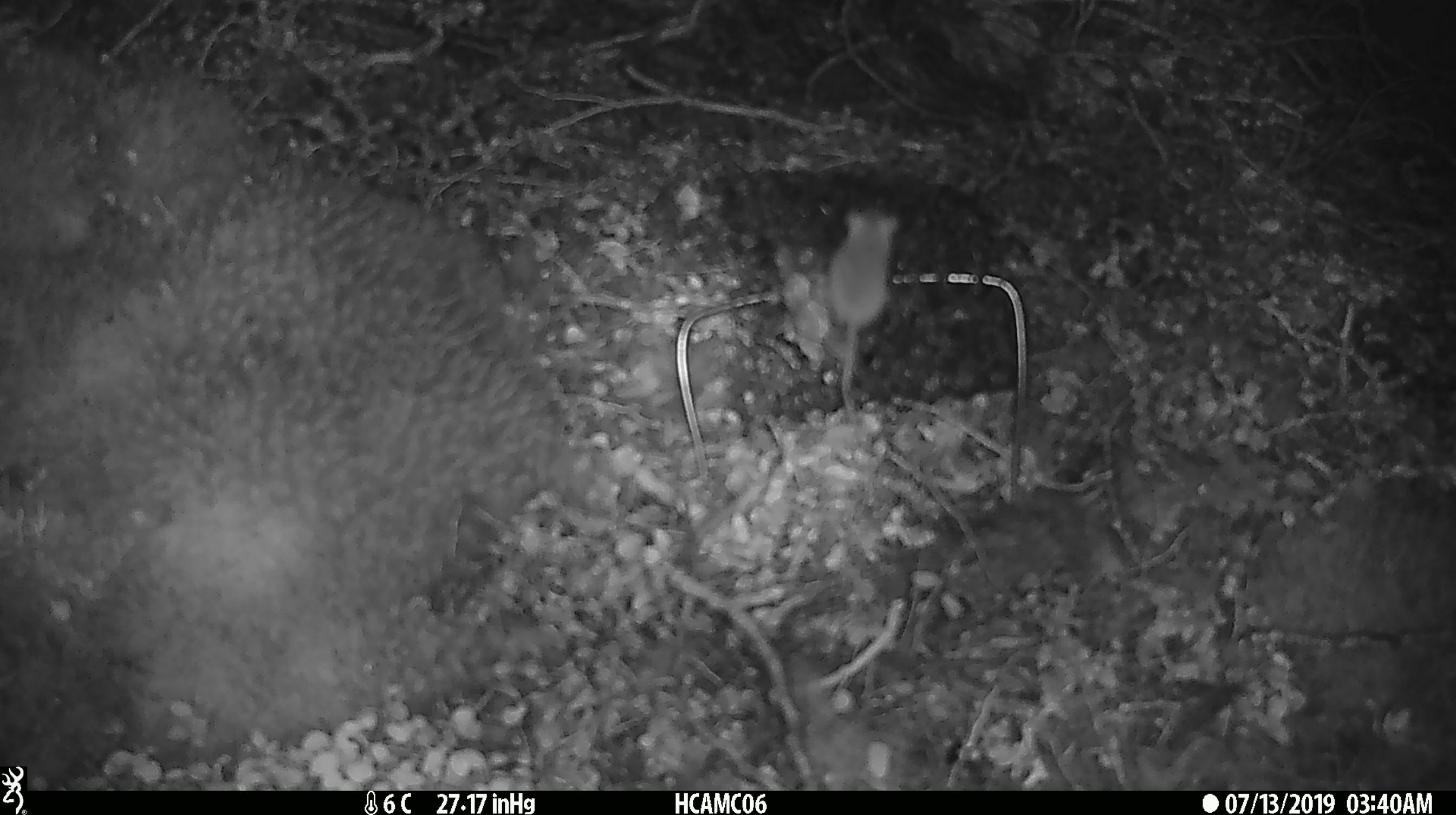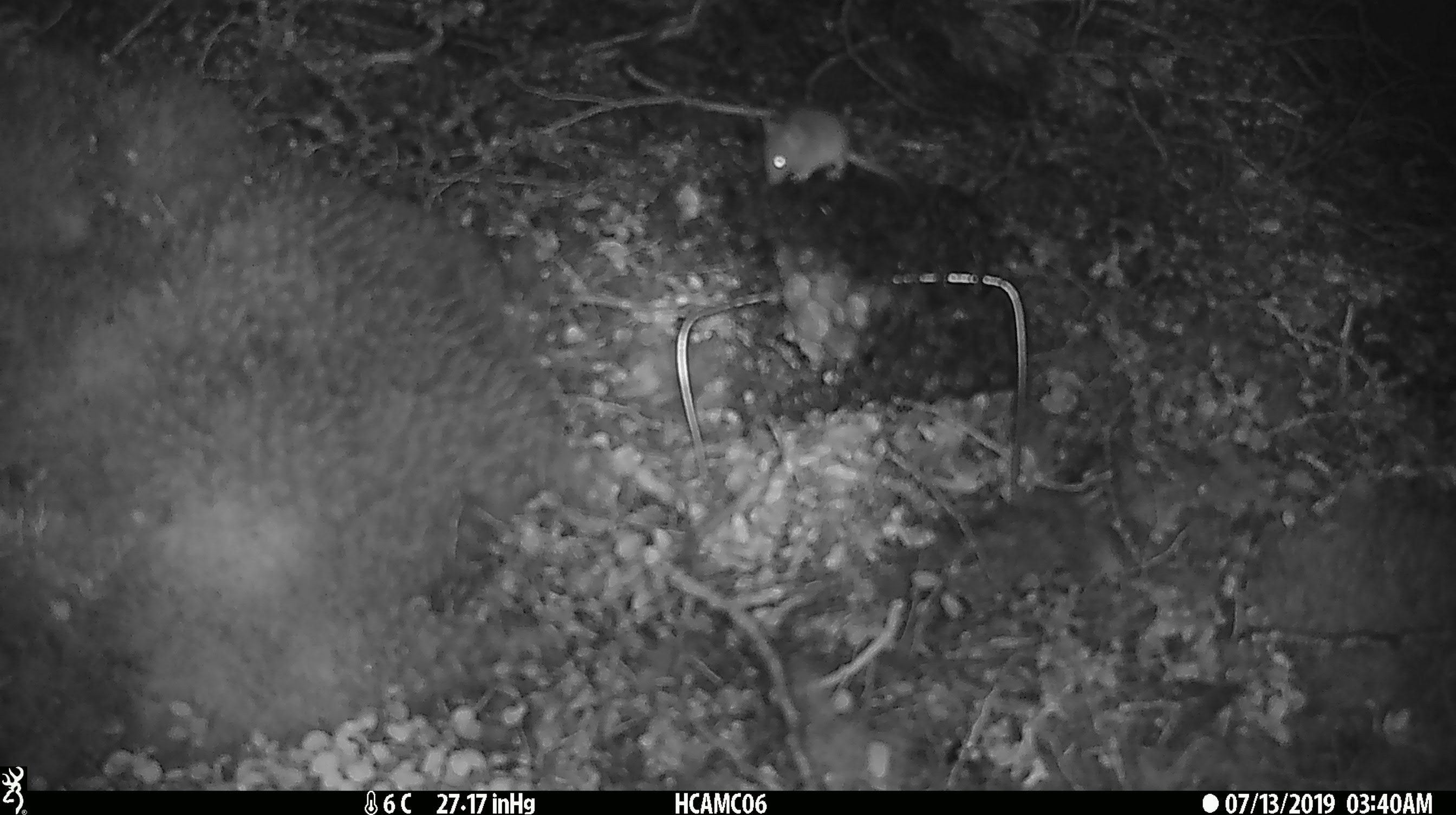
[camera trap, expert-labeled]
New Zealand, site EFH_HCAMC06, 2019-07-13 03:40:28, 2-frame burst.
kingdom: Animalia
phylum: Chordata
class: Mammalia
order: Rodentia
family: Muridae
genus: Mus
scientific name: Mus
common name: mouse